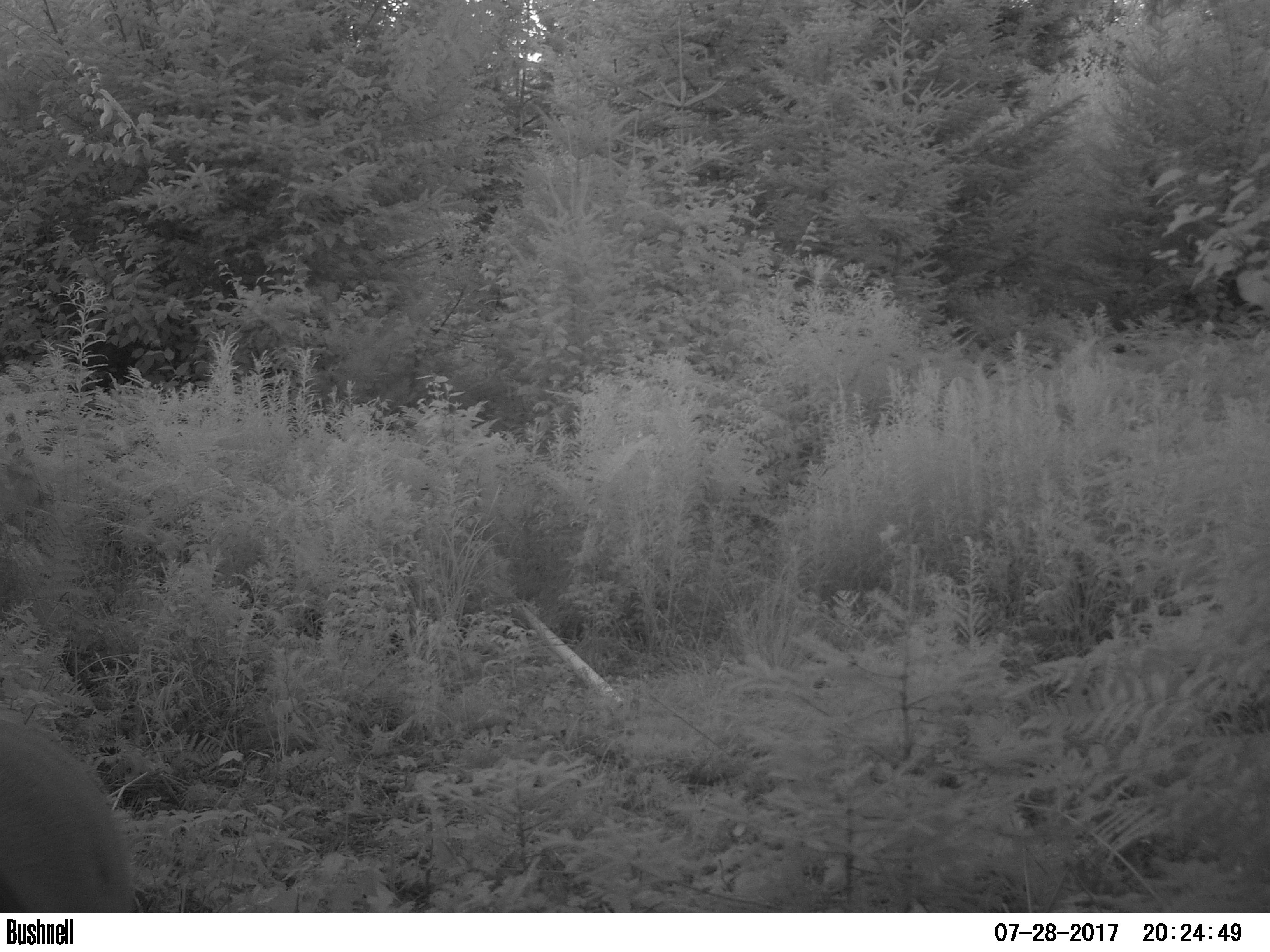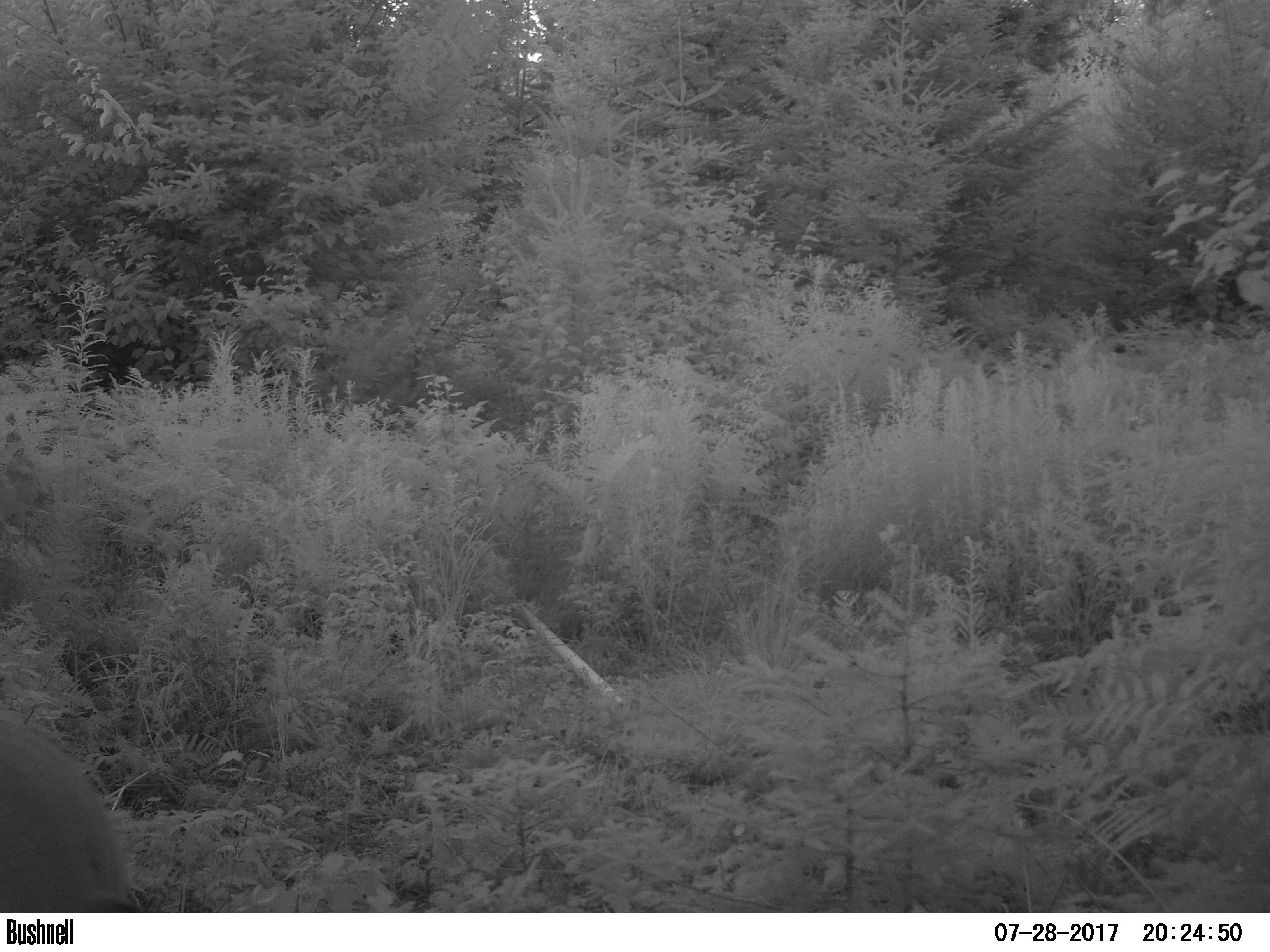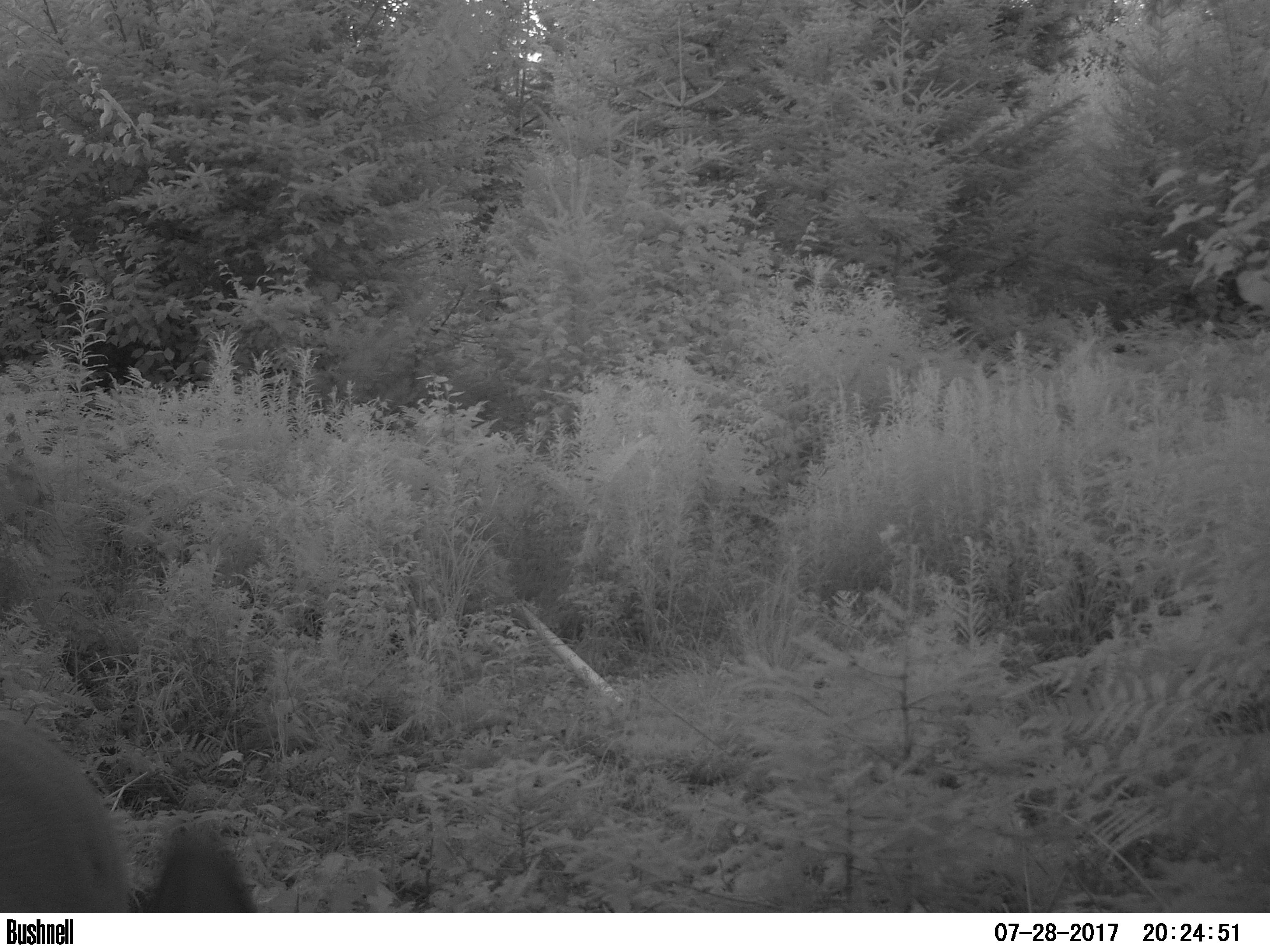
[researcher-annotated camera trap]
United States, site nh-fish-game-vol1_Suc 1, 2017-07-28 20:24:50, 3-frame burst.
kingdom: Animalia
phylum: Chordata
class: Mammalia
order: Artiodactyla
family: Cervidae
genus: Odocoileus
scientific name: Odocoileus virginianus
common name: white-tailed deer